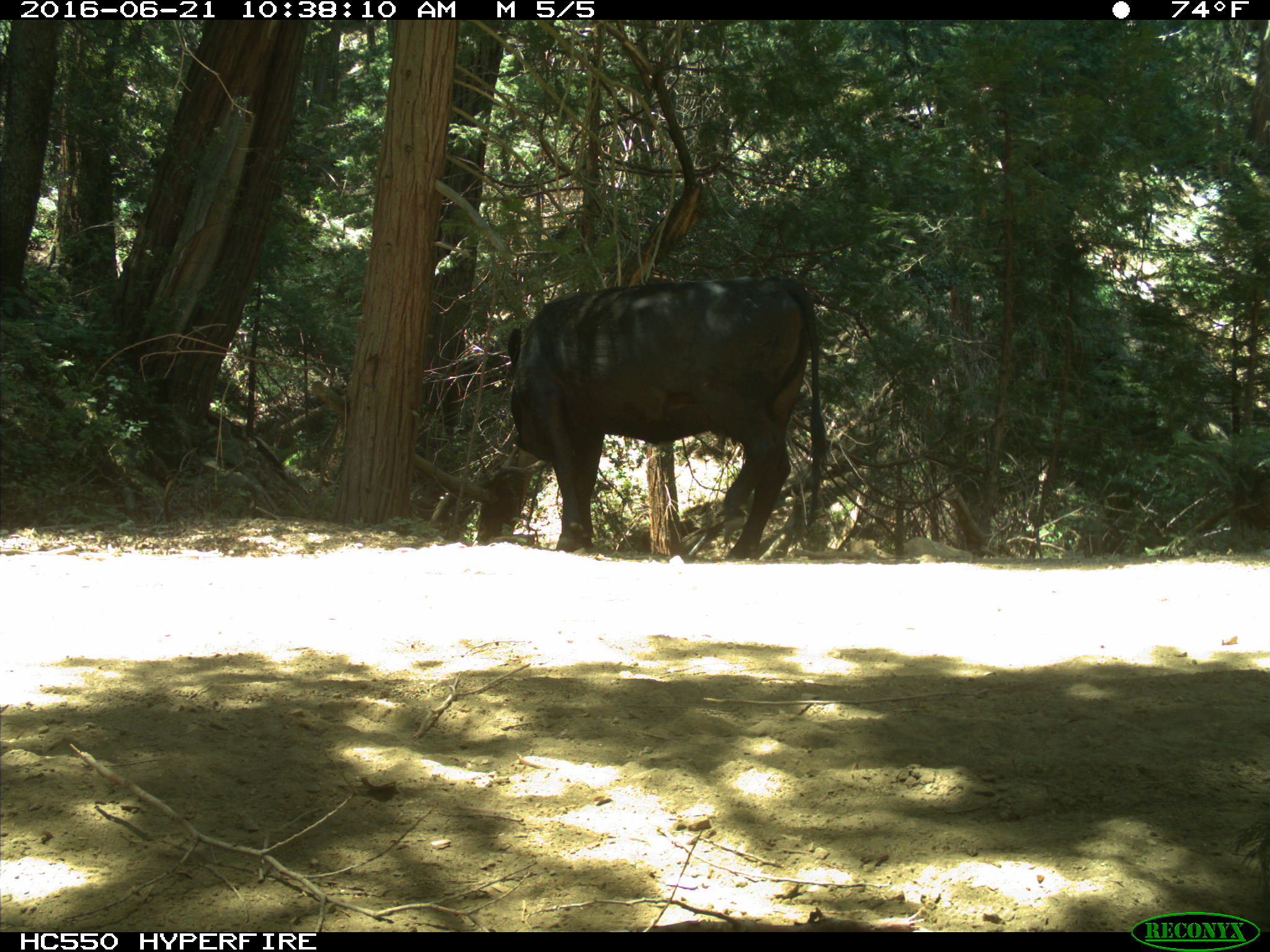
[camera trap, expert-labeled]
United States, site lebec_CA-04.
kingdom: Animalia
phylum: Chordata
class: Mammalia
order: Artiodactyla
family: Bovidae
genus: Bos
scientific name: Bos taurus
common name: domestic cow